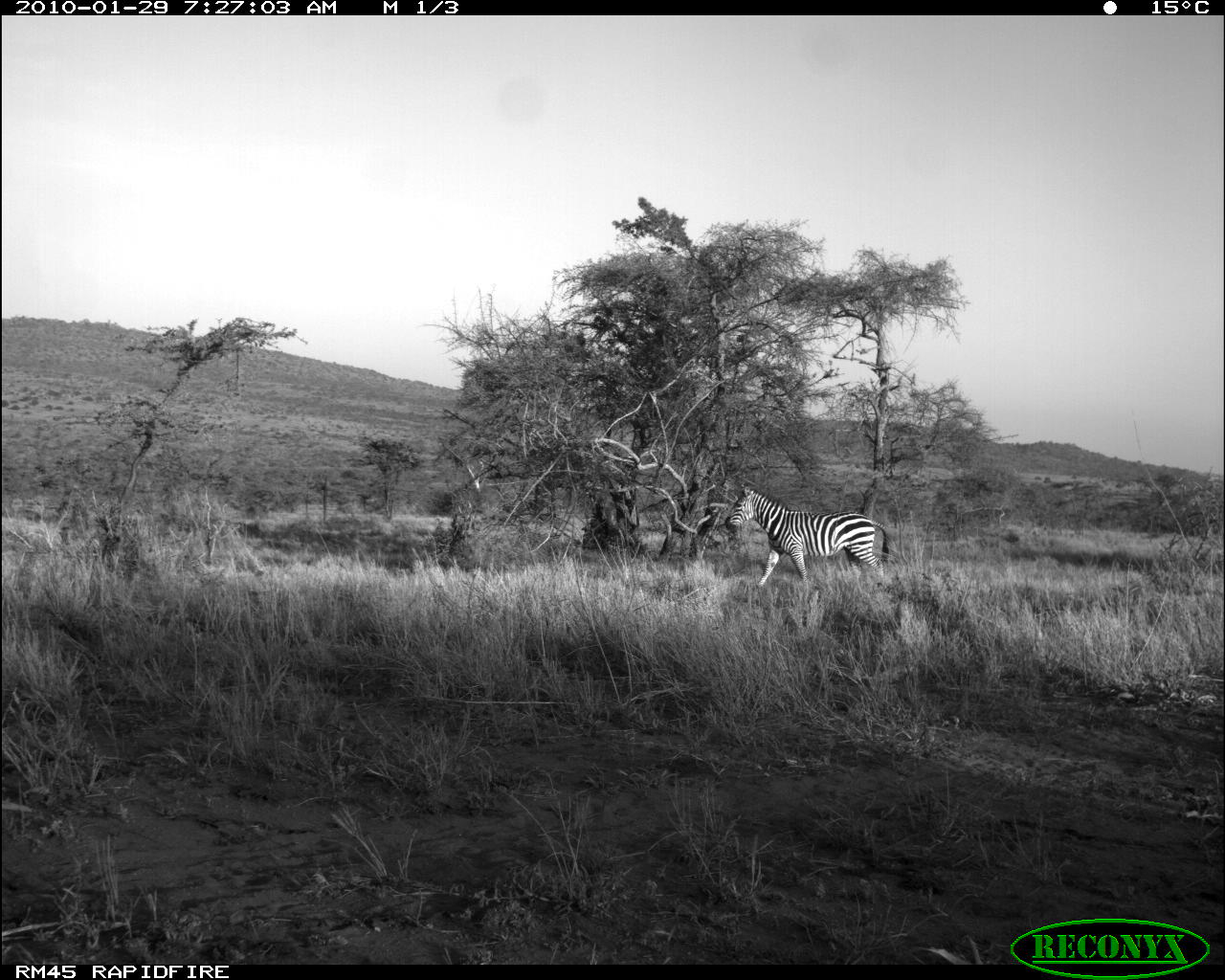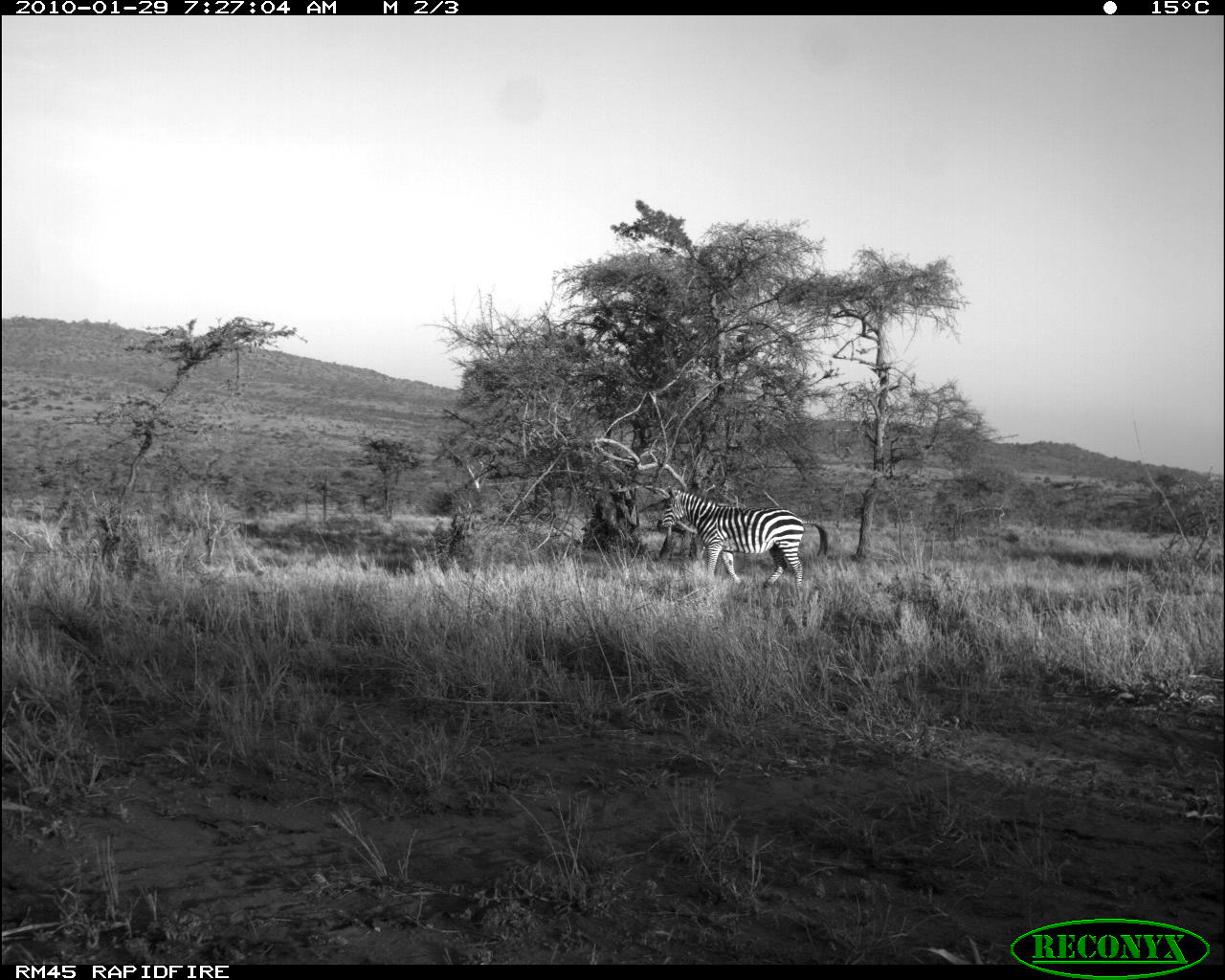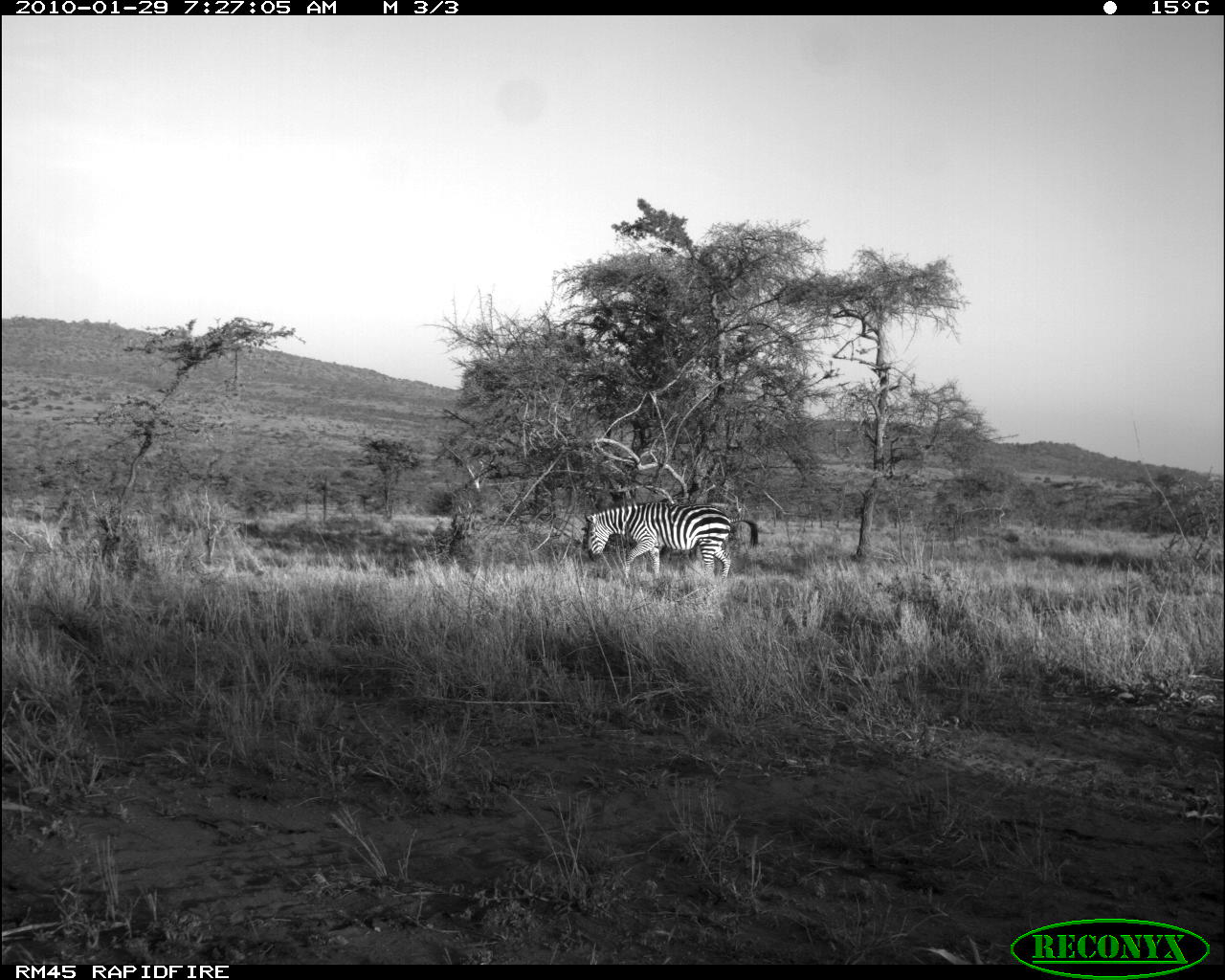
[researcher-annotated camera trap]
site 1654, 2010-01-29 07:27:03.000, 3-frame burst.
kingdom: Animalia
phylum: Chordata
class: Mammalia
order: Perissodactyla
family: Equidae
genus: Equus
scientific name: Equus quagga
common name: plains zebra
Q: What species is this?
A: Equus quagga (plains zebra).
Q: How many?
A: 1.